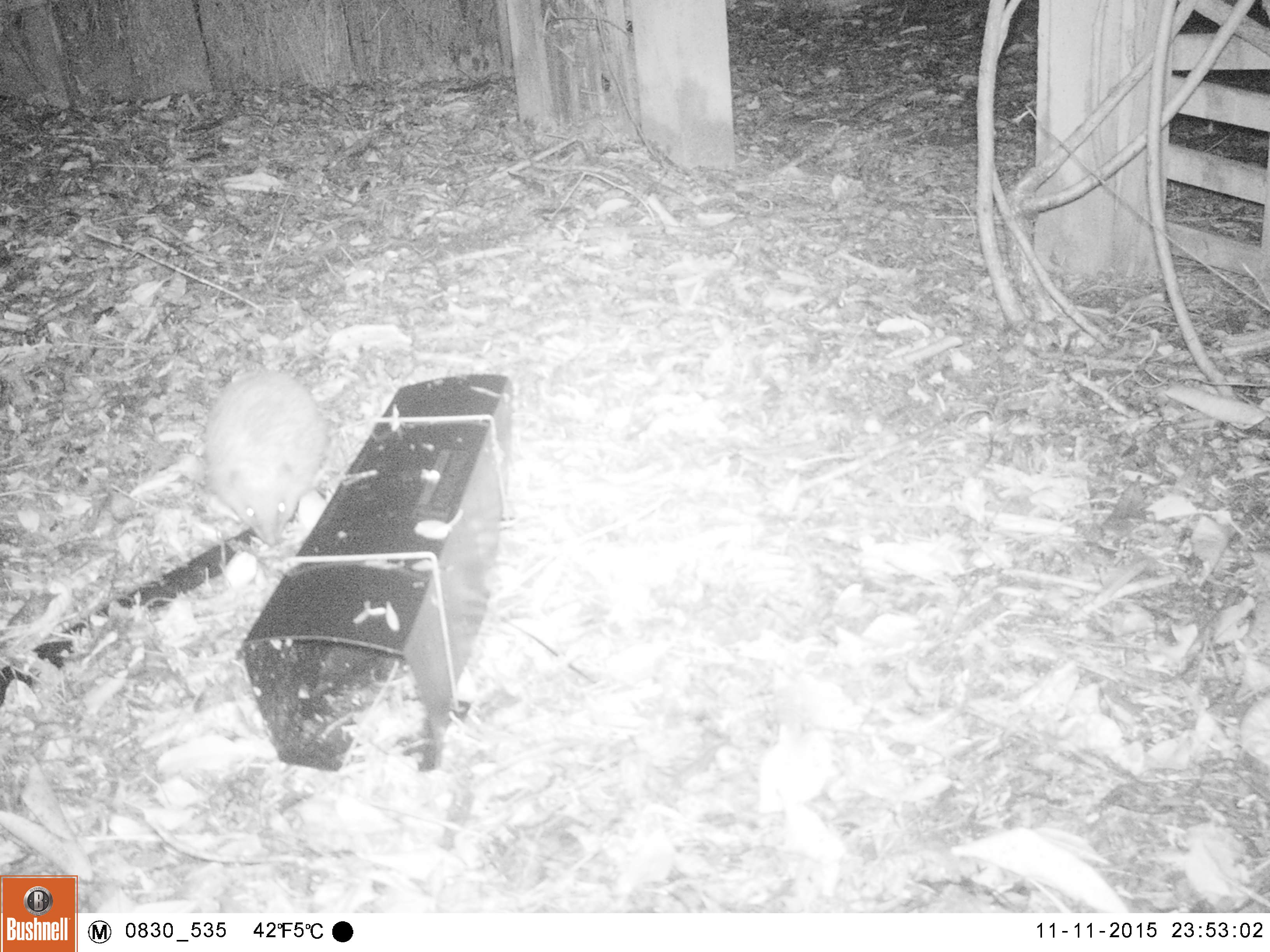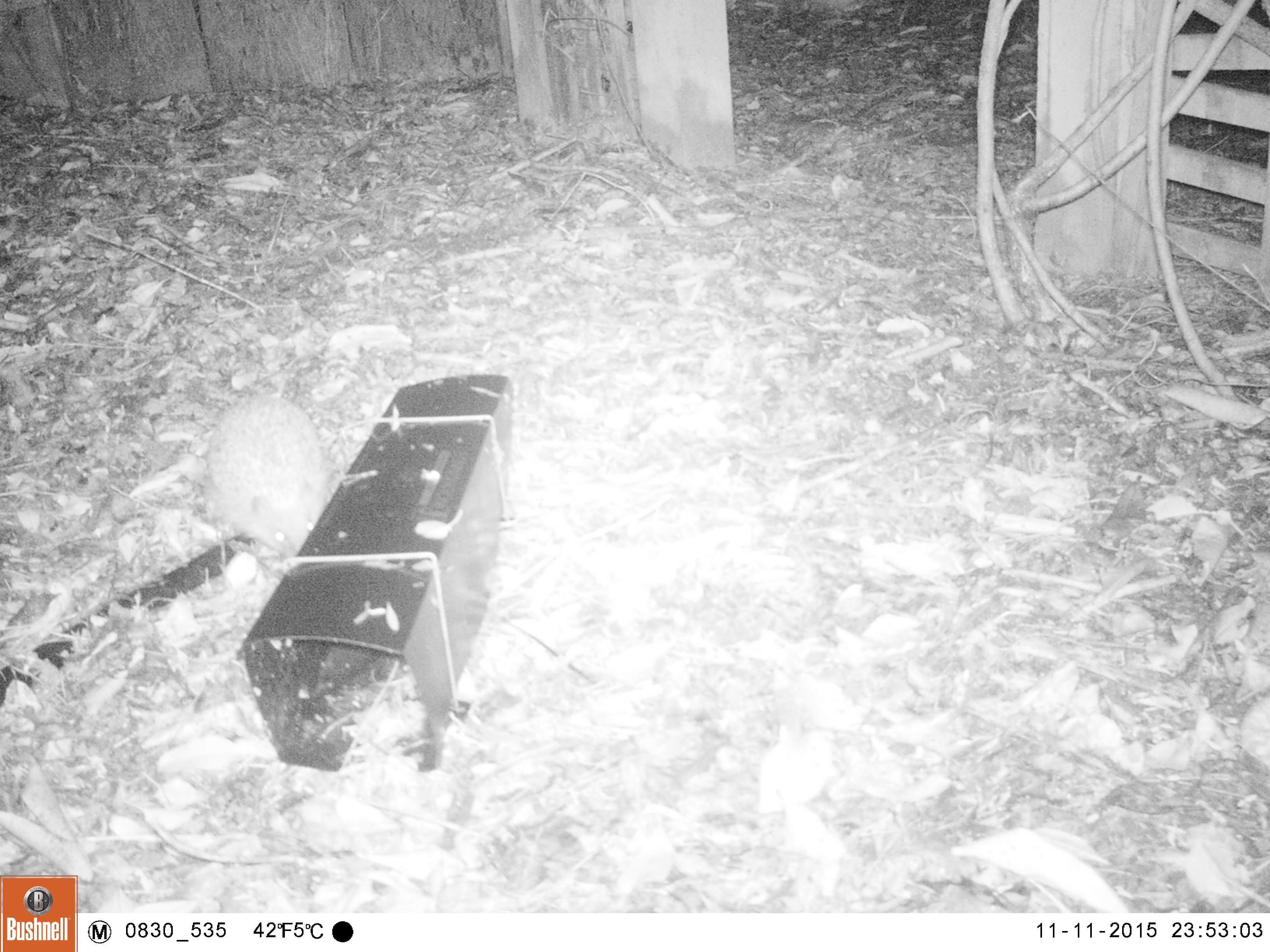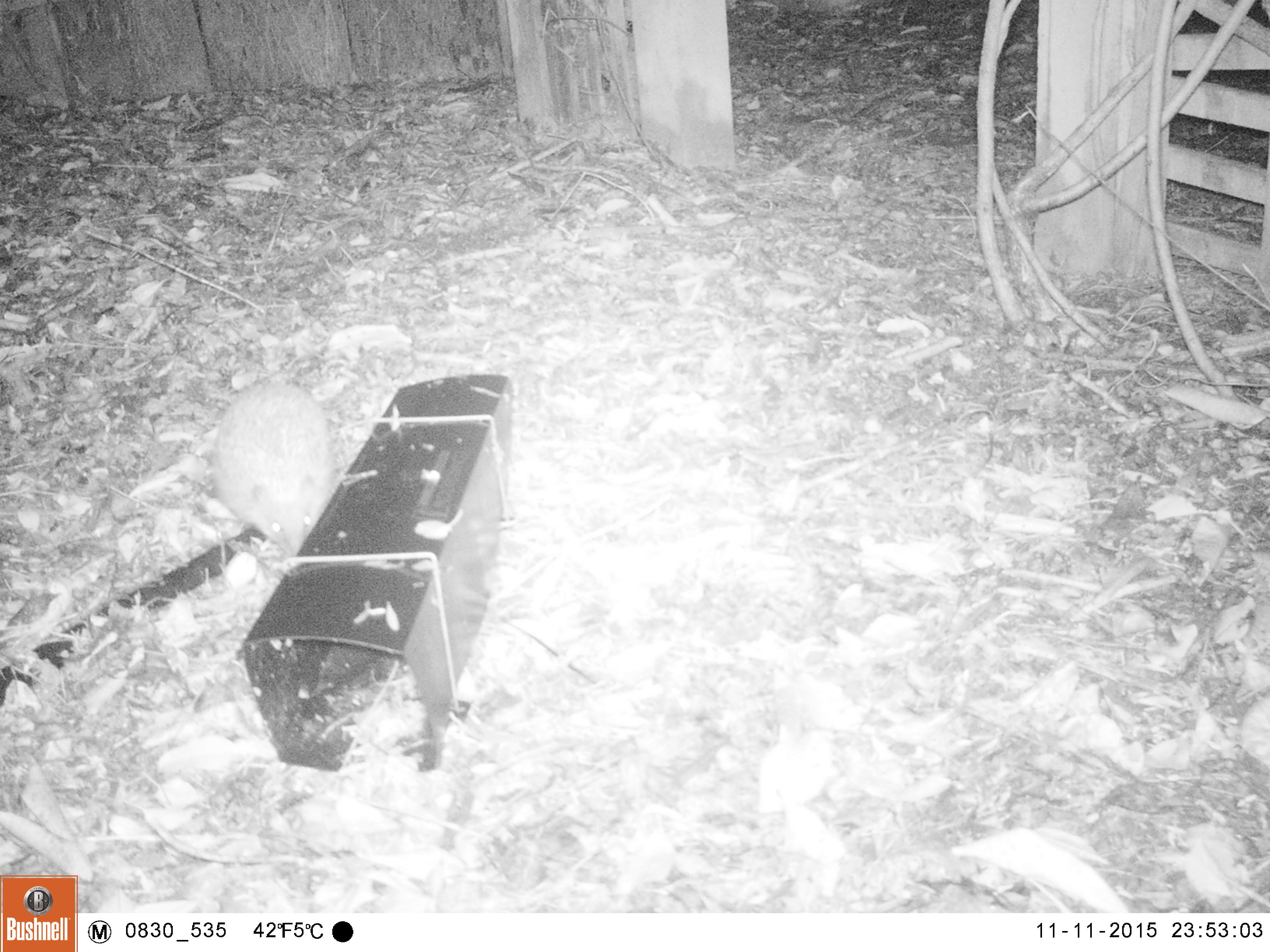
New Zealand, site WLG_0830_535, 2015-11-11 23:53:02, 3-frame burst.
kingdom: Animalia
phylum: Chordata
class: Mammalia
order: Eulipotyphla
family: Erinaceidae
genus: Erinaceus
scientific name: Erinaceus europaeus europaeus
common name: european hedgehog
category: hedgehog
Hedgehog (european hedgehog) (Erinaceus europaeus europaeus).